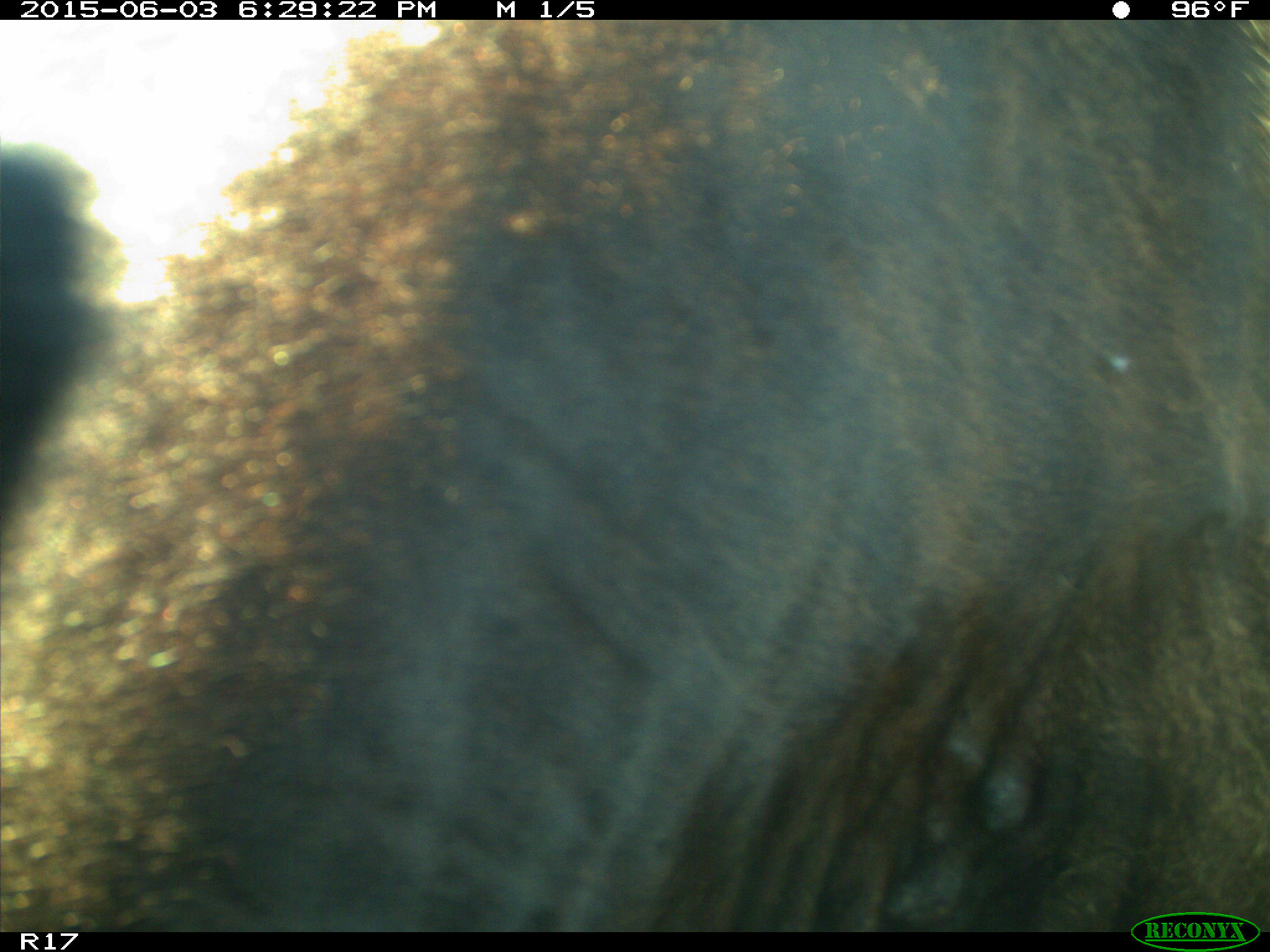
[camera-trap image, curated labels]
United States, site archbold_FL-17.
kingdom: Animalia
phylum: Chordata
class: Mammalia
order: Artiodactyla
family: Bovidae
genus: Bos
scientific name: Bos taurus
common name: domestic cow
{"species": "Bos taurus (domestic cow)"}